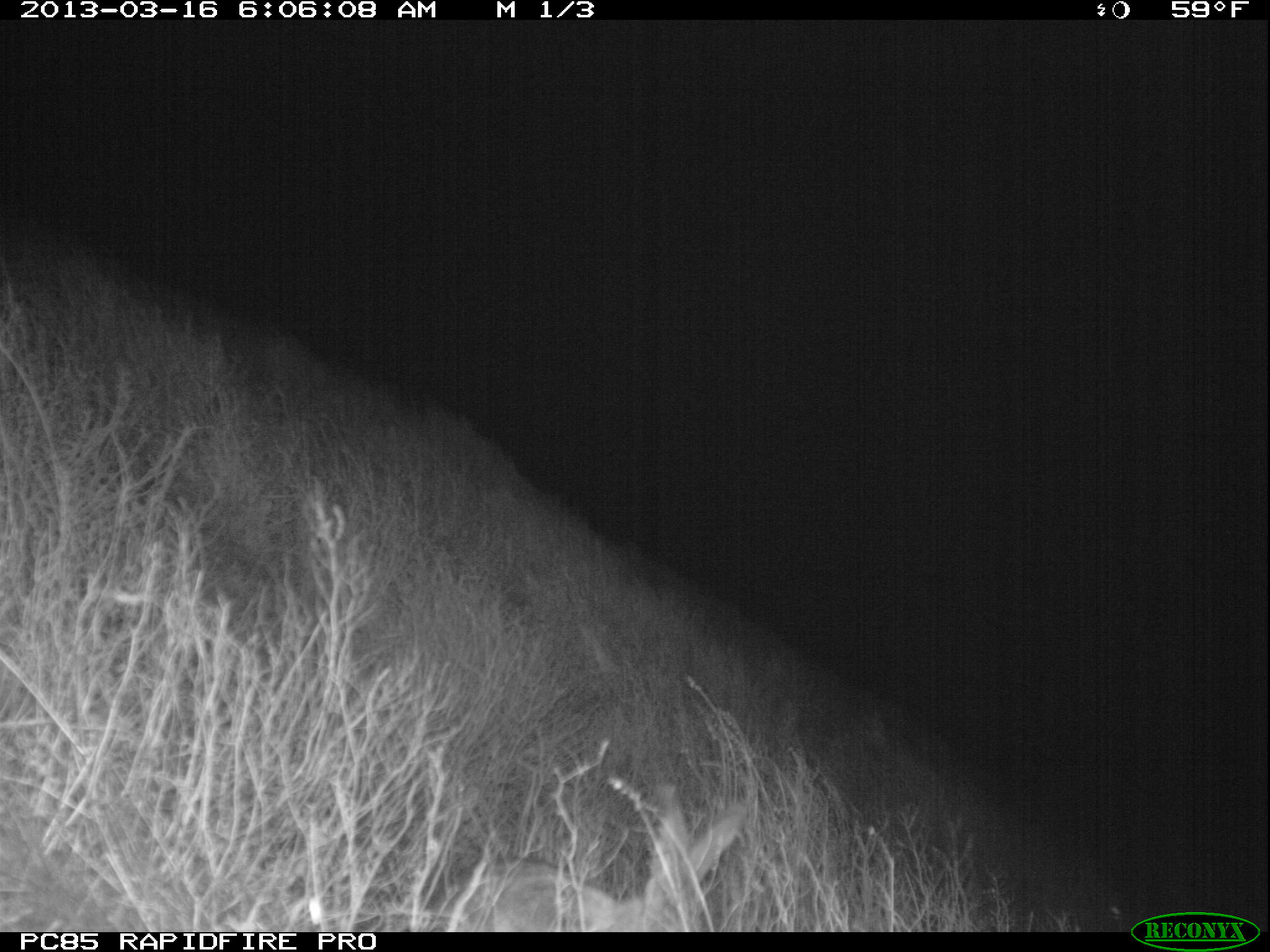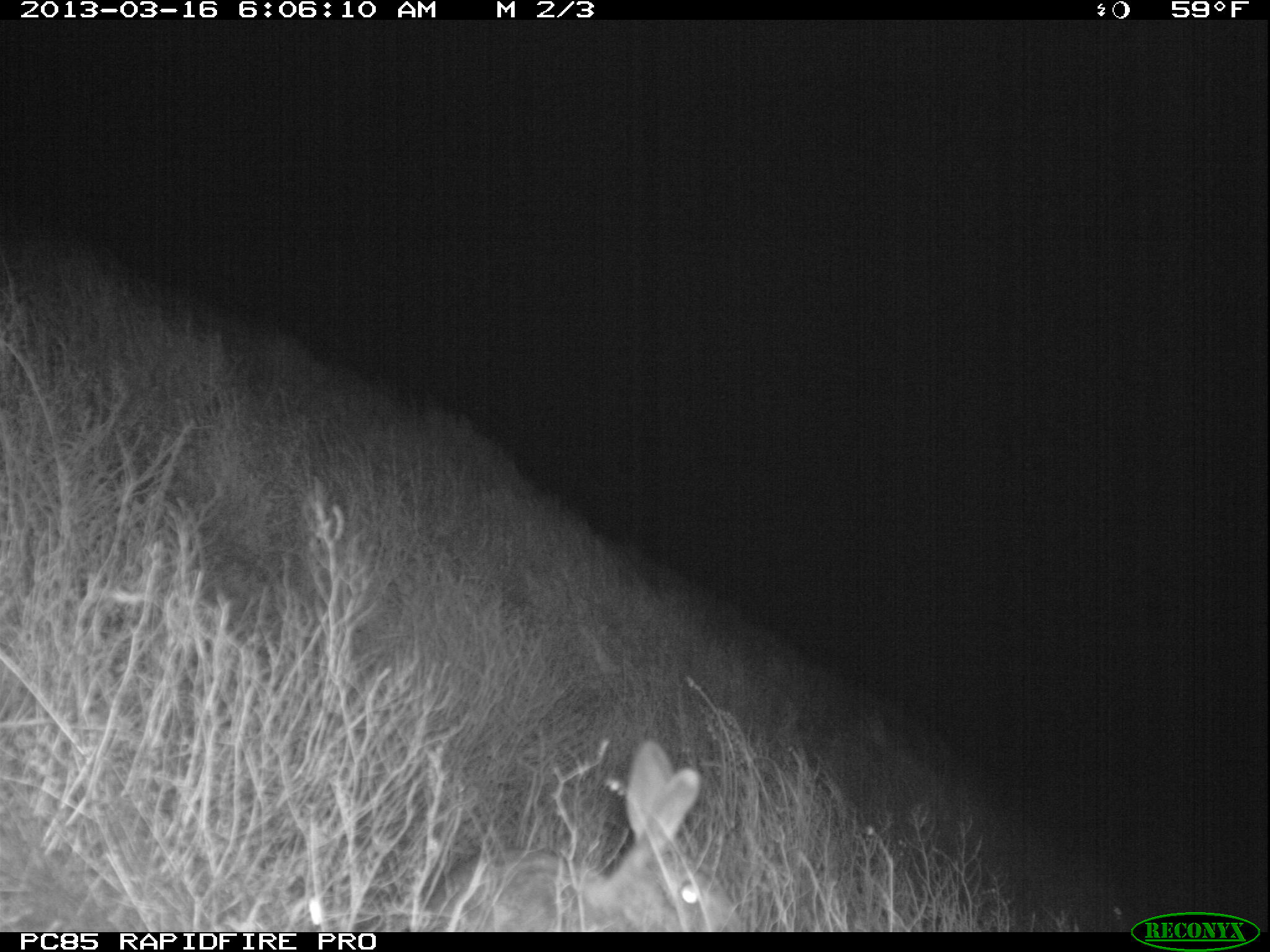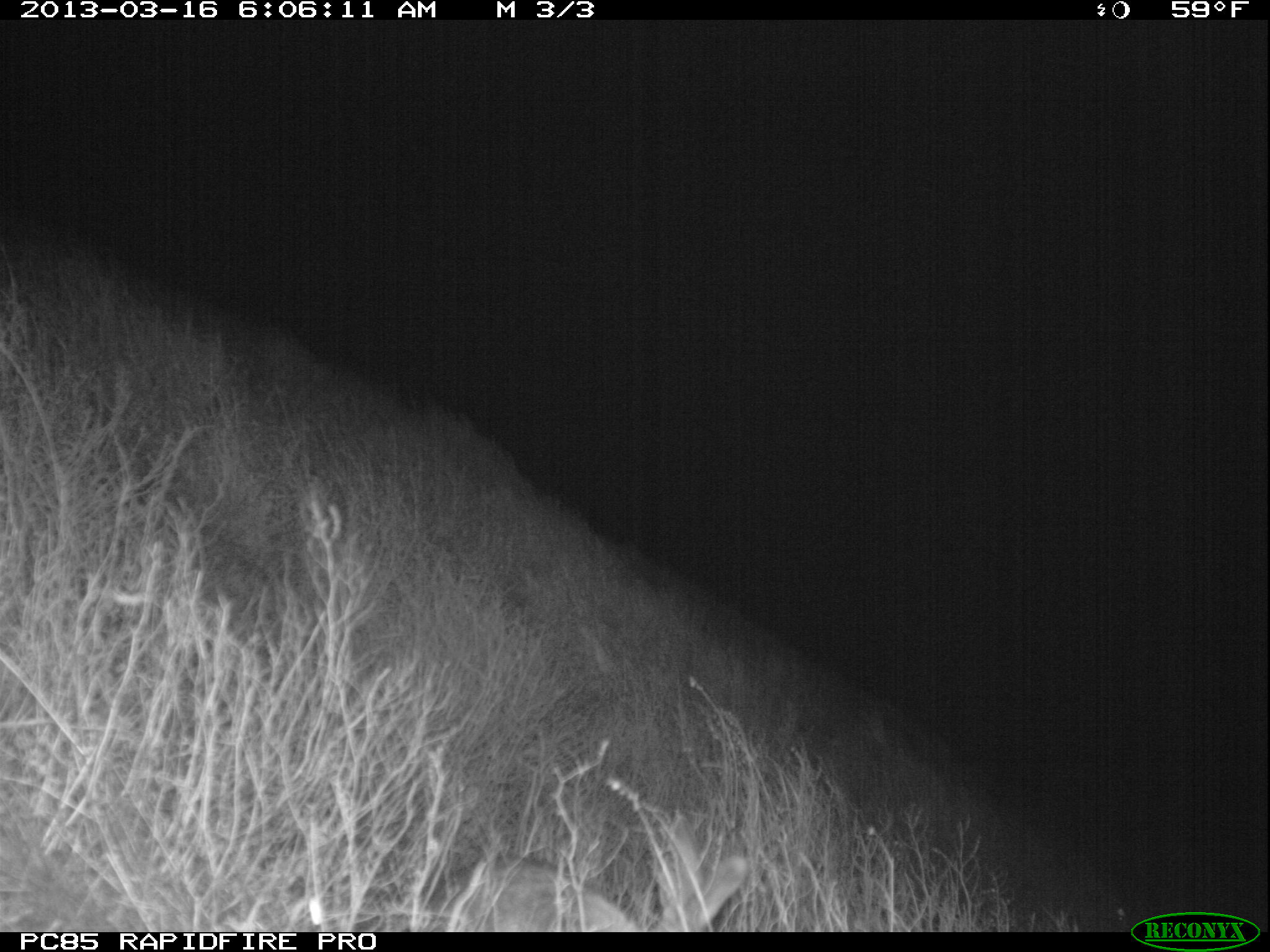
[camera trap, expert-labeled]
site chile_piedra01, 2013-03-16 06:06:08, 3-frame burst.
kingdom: Animalia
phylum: Chordata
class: Mammalia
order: Lagomorpha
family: Leporidae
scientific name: Leporidae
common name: rabbits and hares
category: rabbit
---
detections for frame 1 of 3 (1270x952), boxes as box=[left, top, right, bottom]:
rabbit: box=[433, 787, 751, 932]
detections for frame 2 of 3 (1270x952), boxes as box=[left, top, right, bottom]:
rabbit: box=[420, 739, 743, 932]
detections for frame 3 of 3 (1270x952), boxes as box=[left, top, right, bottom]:
rabbit: box=[424, 817, 750, 933]